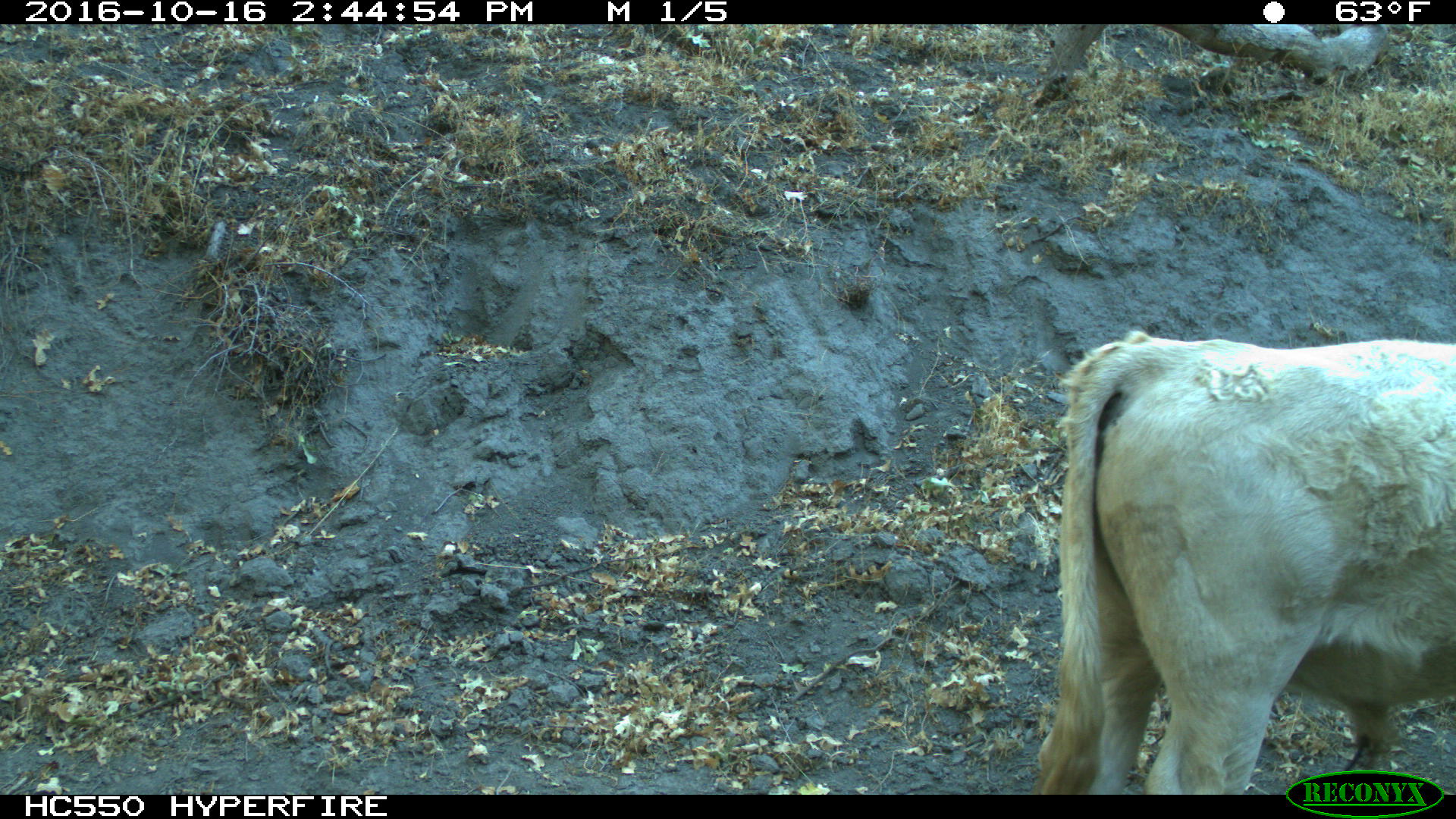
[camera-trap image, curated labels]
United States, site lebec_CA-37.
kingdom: Animalia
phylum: Chordata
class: Mammalia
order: Artiodactyla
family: Bovidae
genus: Bos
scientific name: Bos taurus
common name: domestic cow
Bos taurus (domestic cow).